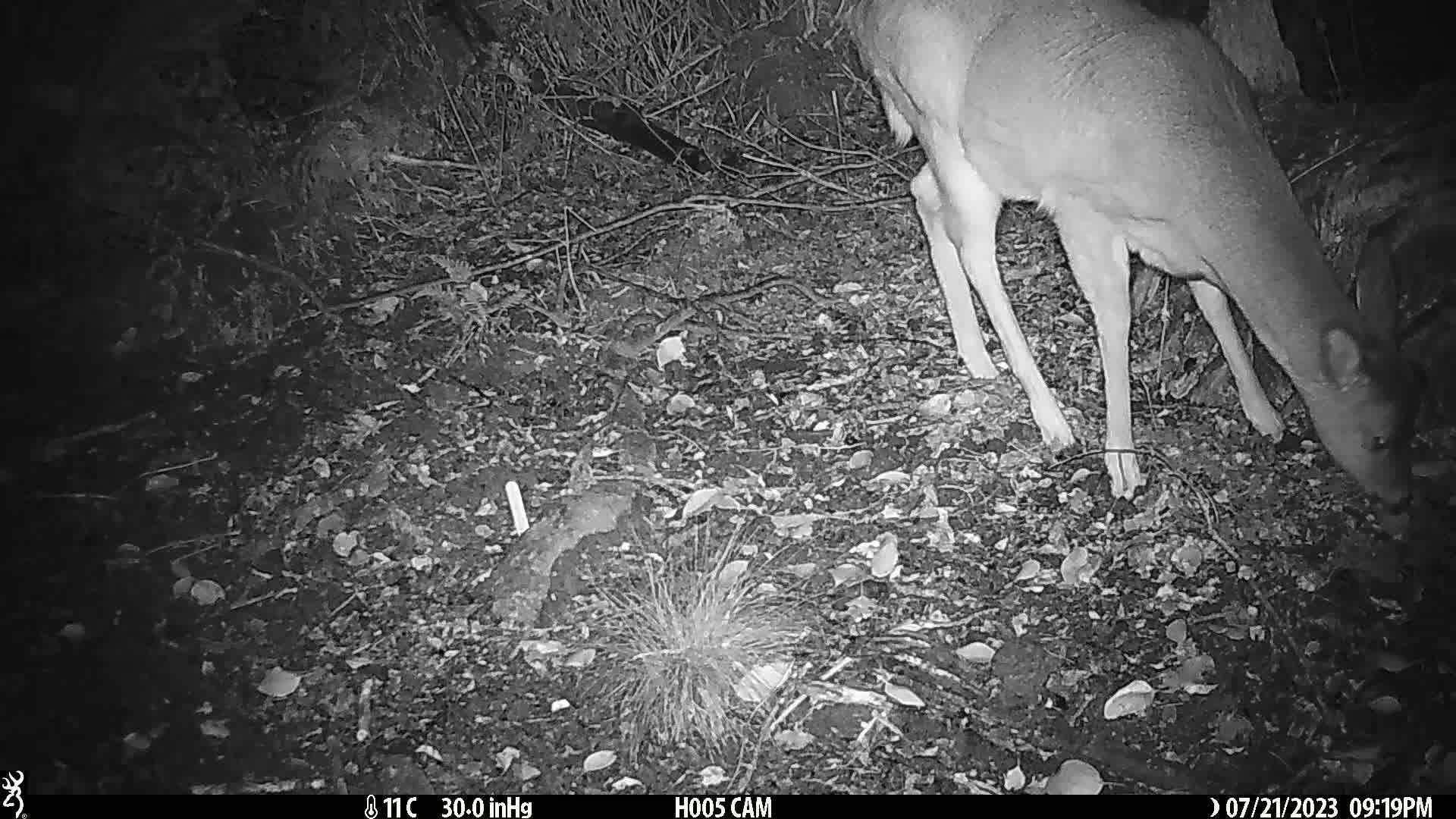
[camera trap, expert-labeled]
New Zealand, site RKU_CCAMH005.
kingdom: Animalia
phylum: Chordata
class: Mammalia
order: Artiodactyla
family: Cervidae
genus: Odocoileus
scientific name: Odocoileus virginianus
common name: white-tailed deer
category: white tailed deer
White tailed deer (white-tailed deer) (Odocoileus virginianus).